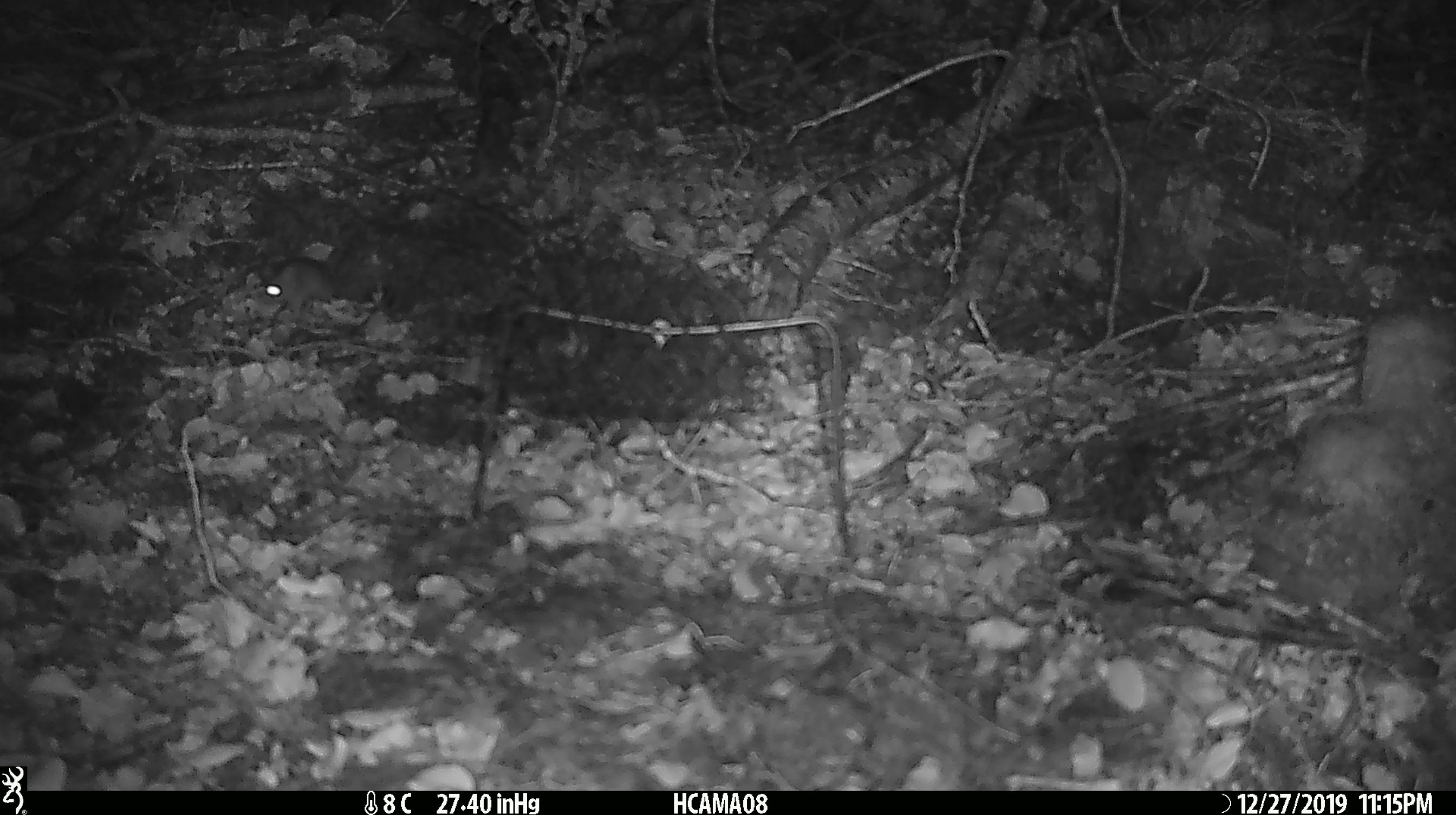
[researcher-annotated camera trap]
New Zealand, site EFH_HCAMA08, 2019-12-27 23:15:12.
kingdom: Animalia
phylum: Chordata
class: Mammalia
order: Rodentia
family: Muridae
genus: Mus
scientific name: Mus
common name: mouse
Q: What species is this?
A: Mouse (Mus).